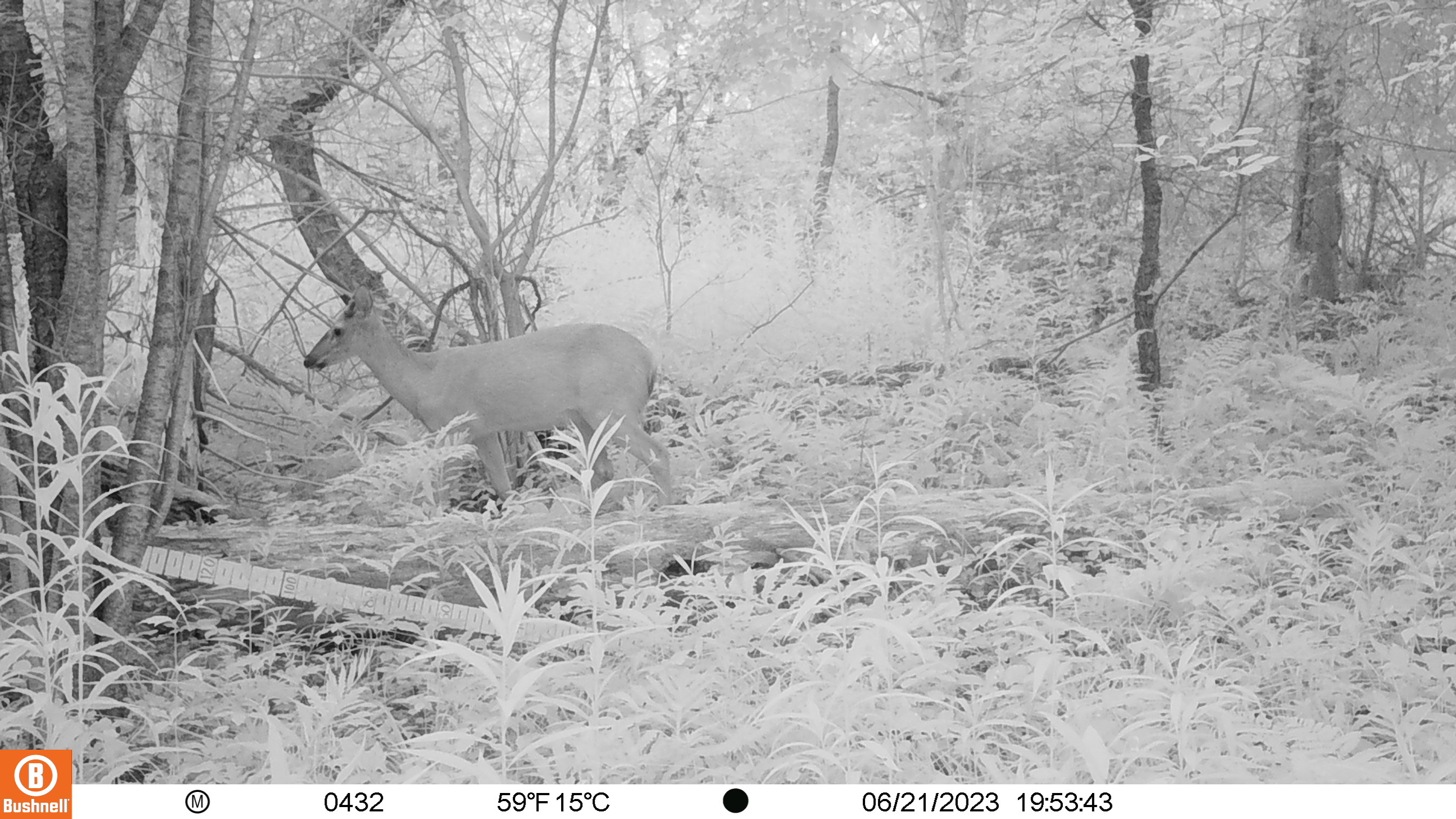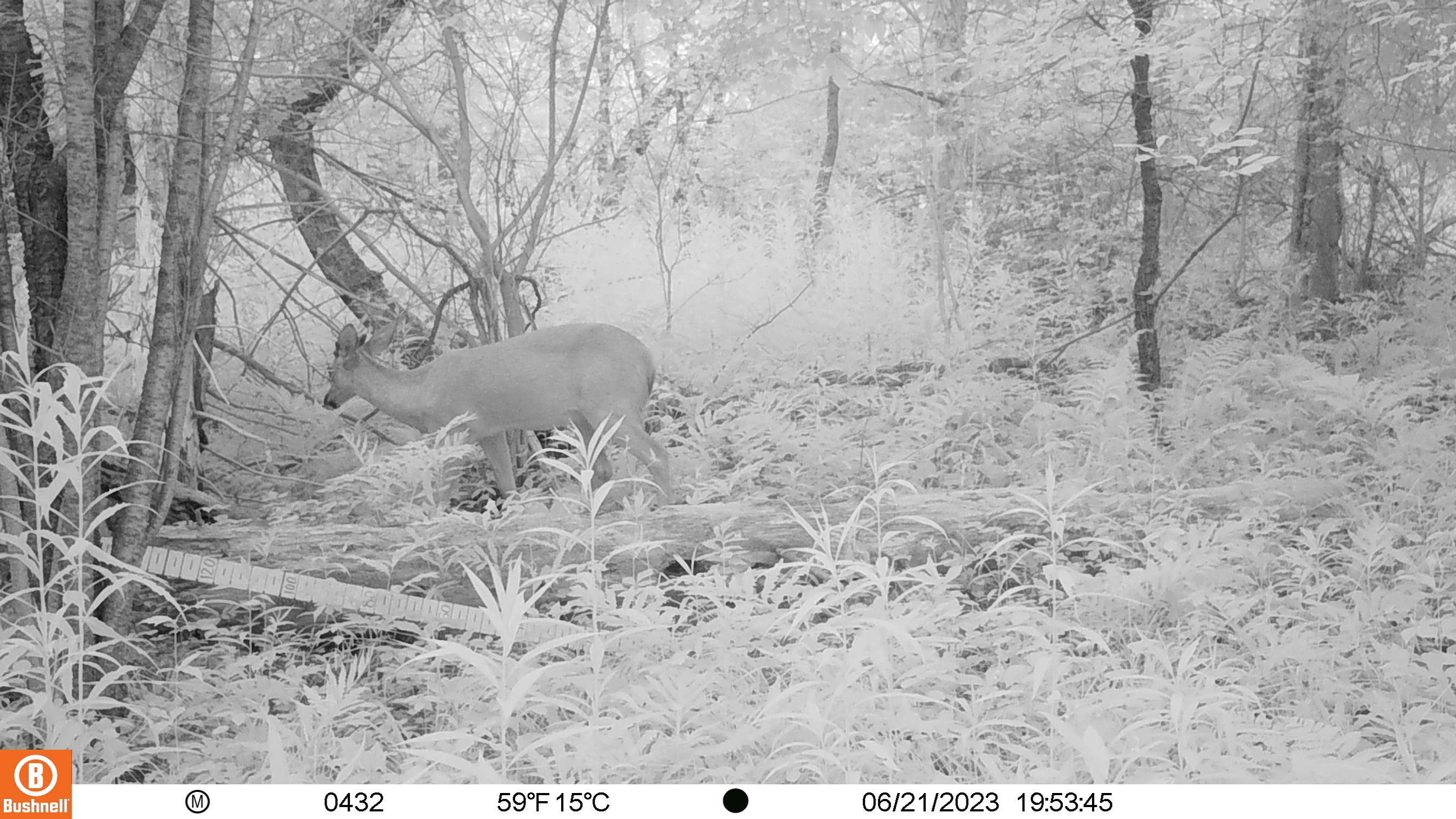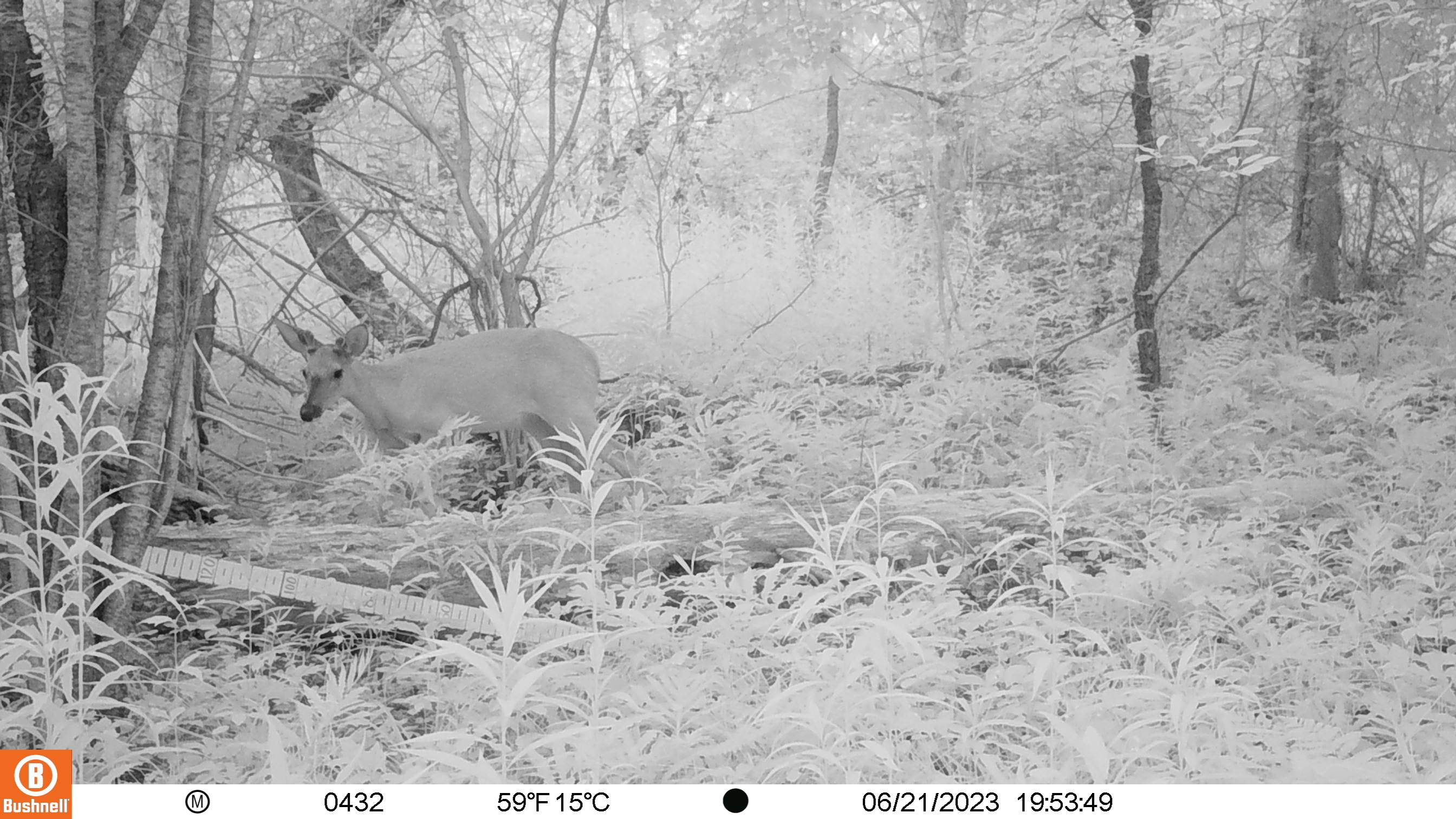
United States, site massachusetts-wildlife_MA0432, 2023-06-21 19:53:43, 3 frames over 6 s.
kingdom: Animalia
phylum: Chordata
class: Mammalia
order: Artiodactyla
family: Cervidae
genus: Odocoileus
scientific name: Odocoileus virginianus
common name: white-tailed deer